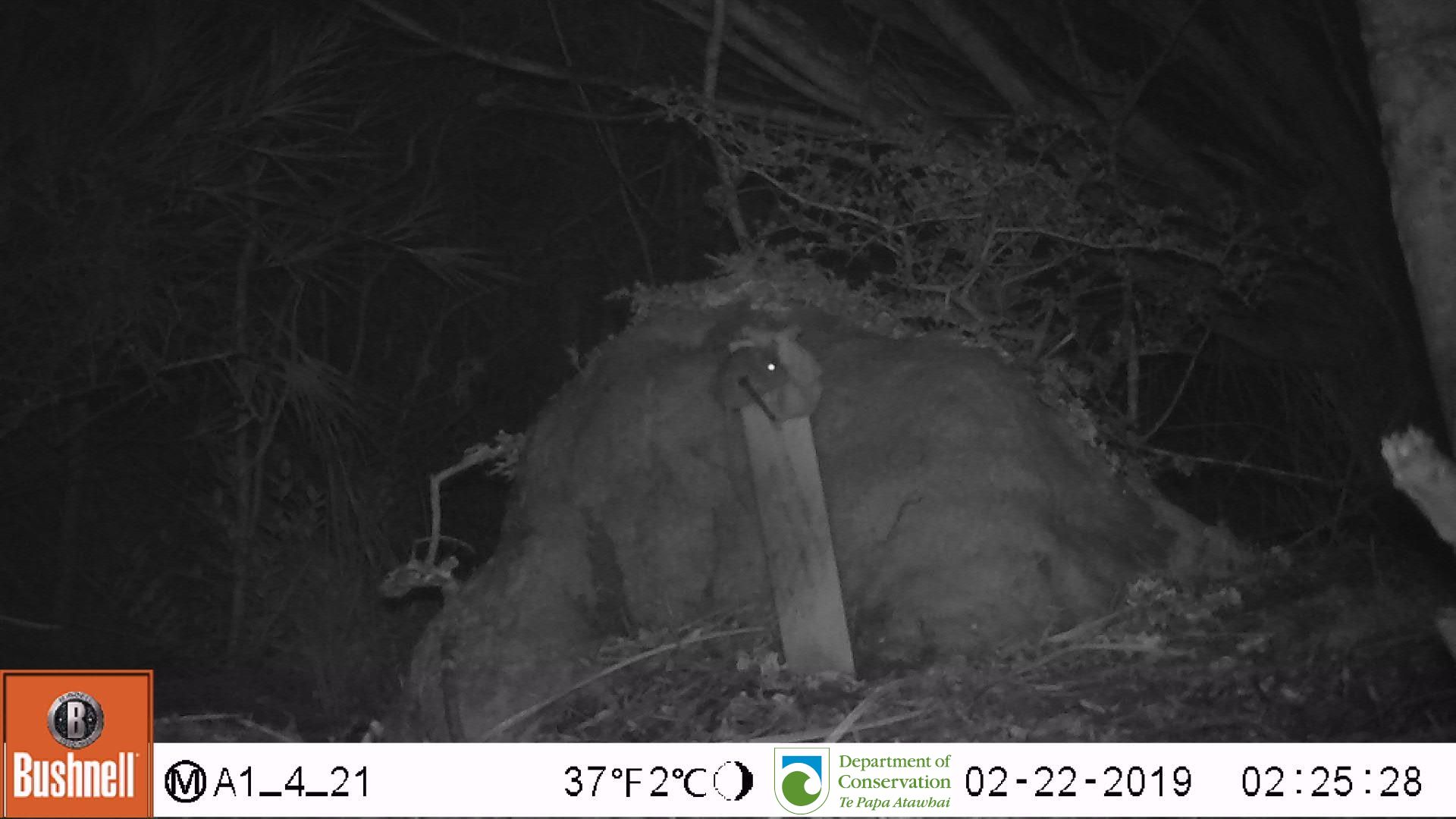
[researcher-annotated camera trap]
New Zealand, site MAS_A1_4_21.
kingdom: Animalia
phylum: Chordata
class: Mammalia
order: Rodentia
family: Muridae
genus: Mus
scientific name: Mus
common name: mouse